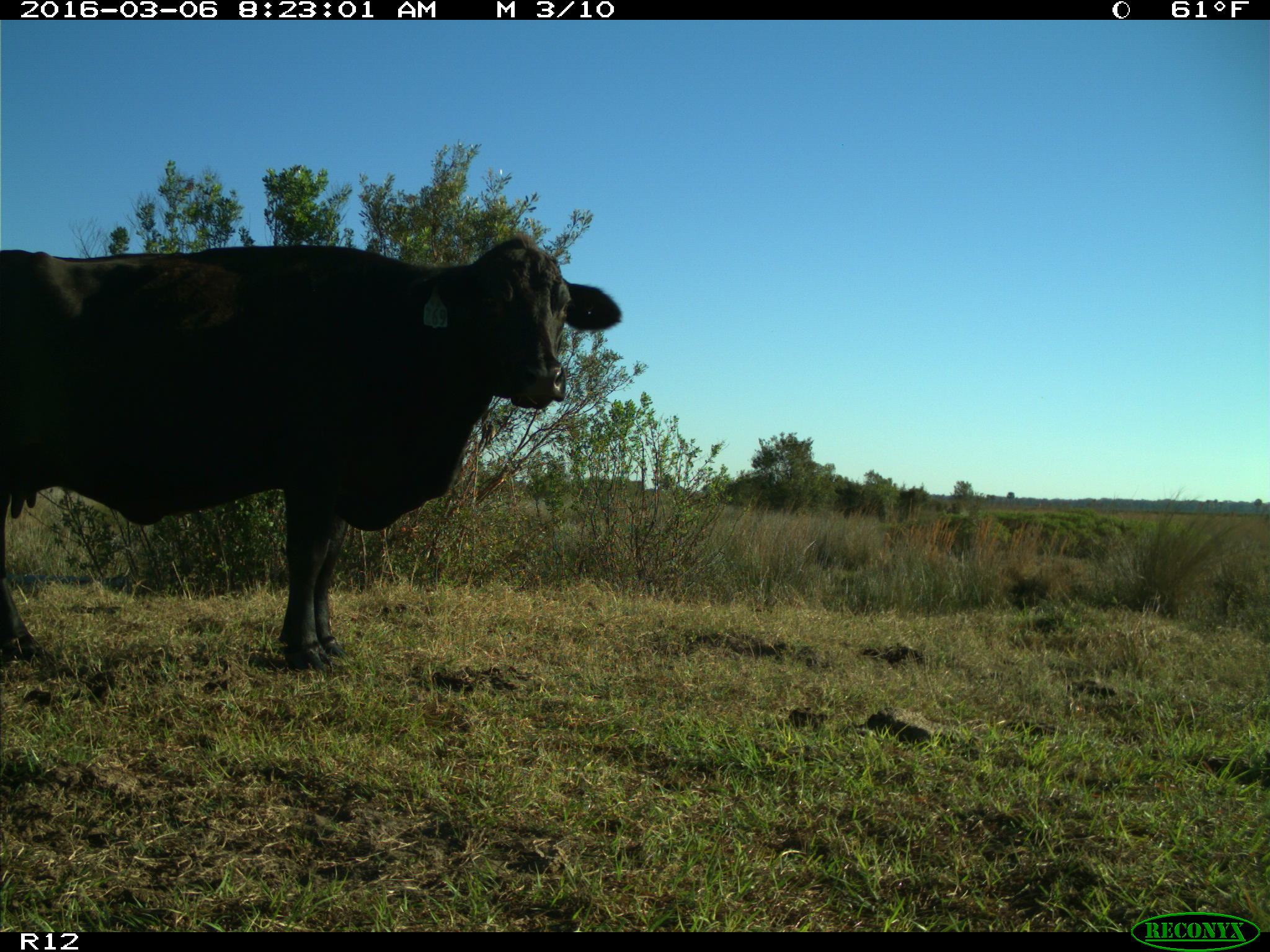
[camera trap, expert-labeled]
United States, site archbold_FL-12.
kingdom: Animalia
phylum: Chordata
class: Mammalia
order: Artiodactyla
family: Bovidae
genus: Bos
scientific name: Bos taurus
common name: domestic cow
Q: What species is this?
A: Bos taurus (domestic cow).